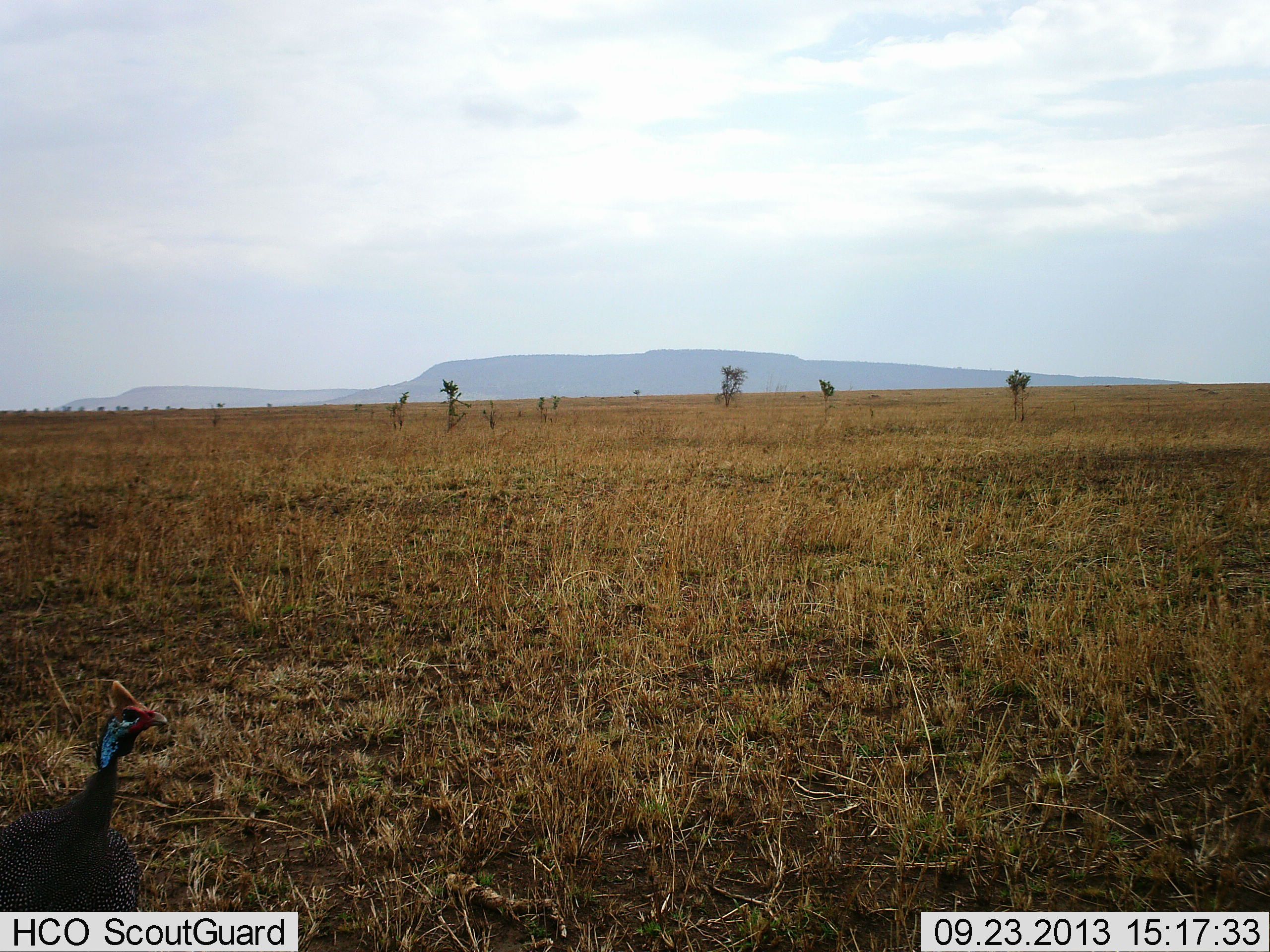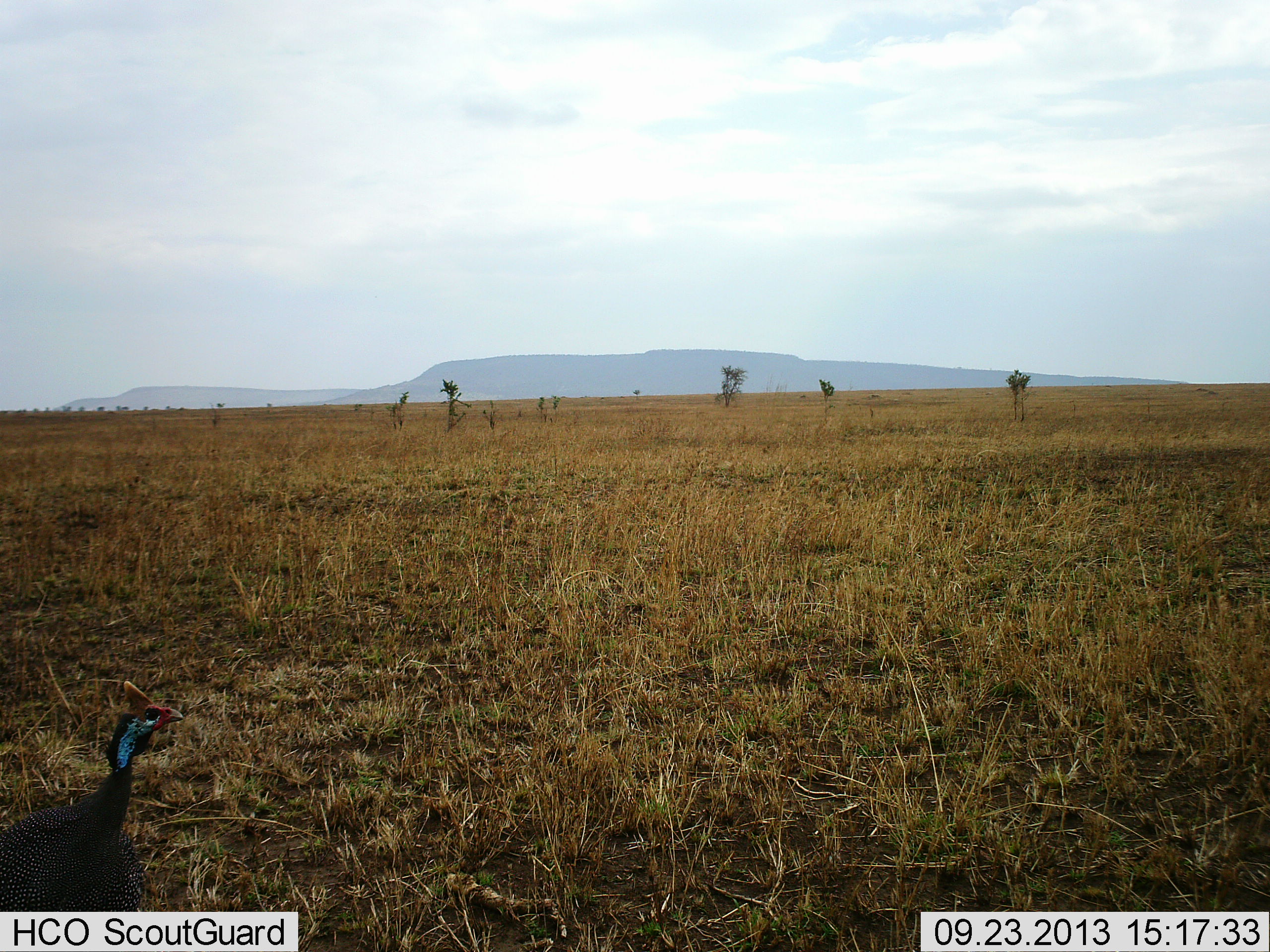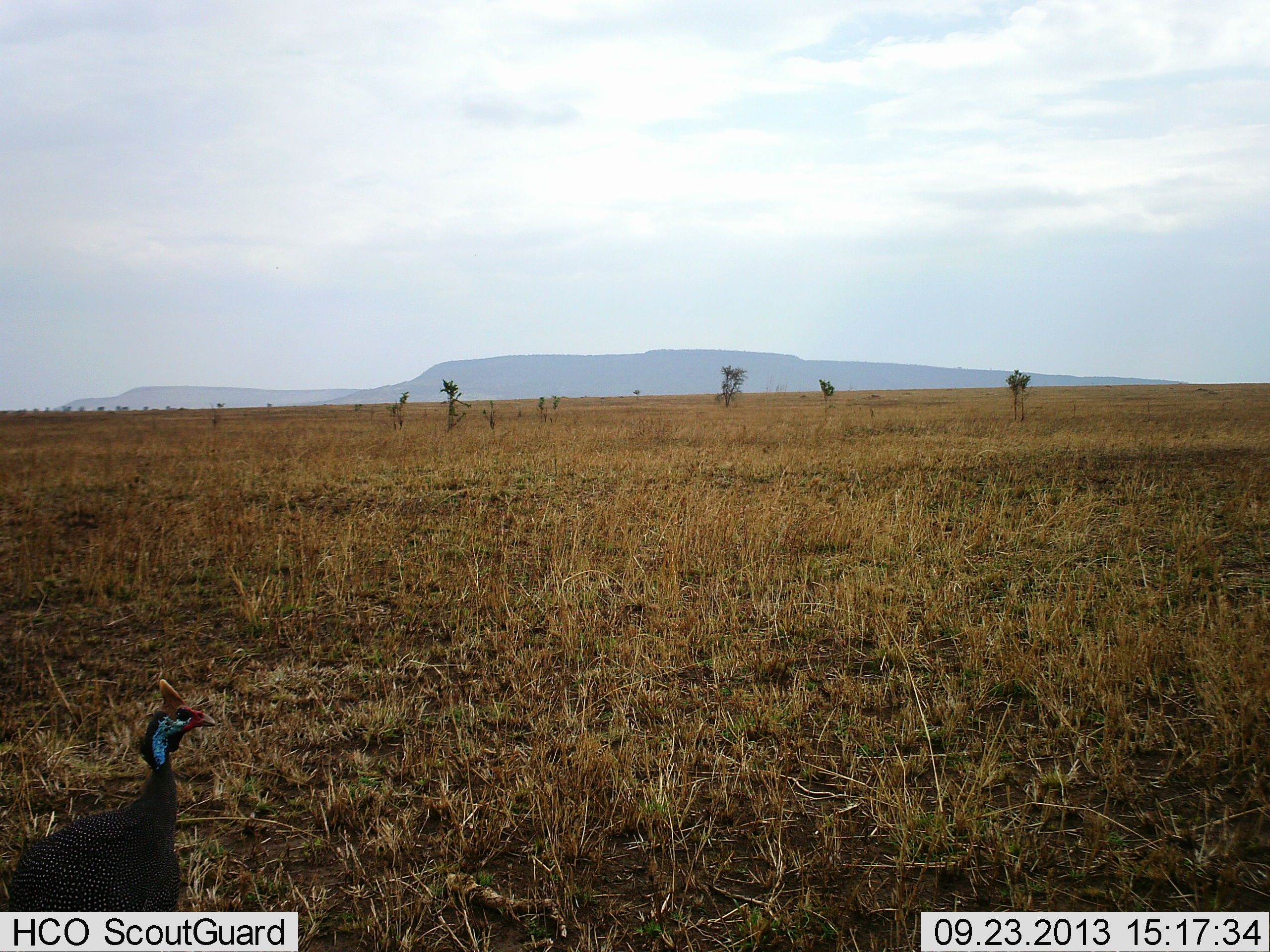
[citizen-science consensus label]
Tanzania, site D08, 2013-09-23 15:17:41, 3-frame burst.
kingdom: Animalia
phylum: Chordata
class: Aves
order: Galliformes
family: Numididae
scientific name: Numididae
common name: guinea fowl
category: guineafowl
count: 1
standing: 57%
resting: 5%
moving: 40%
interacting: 0%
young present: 0%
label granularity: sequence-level